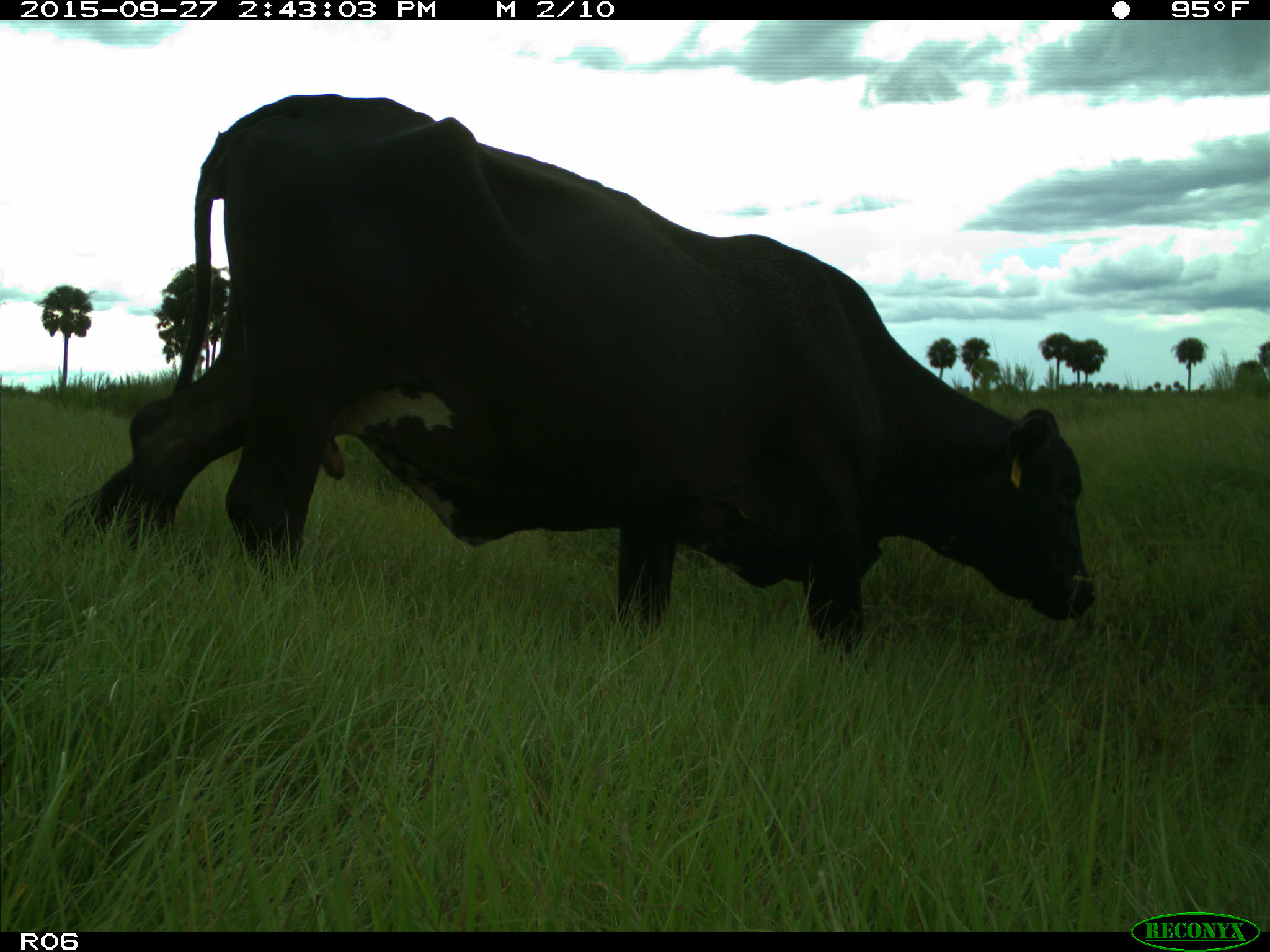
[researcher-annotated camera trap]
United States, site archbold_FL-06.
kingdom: Animalia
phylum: Chordata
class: Mammalia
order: Artiodactyla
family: Bovidae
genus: Bos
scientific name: Bos taurus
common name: domestic cow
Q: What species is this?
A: Bos taurus (domestic cow).